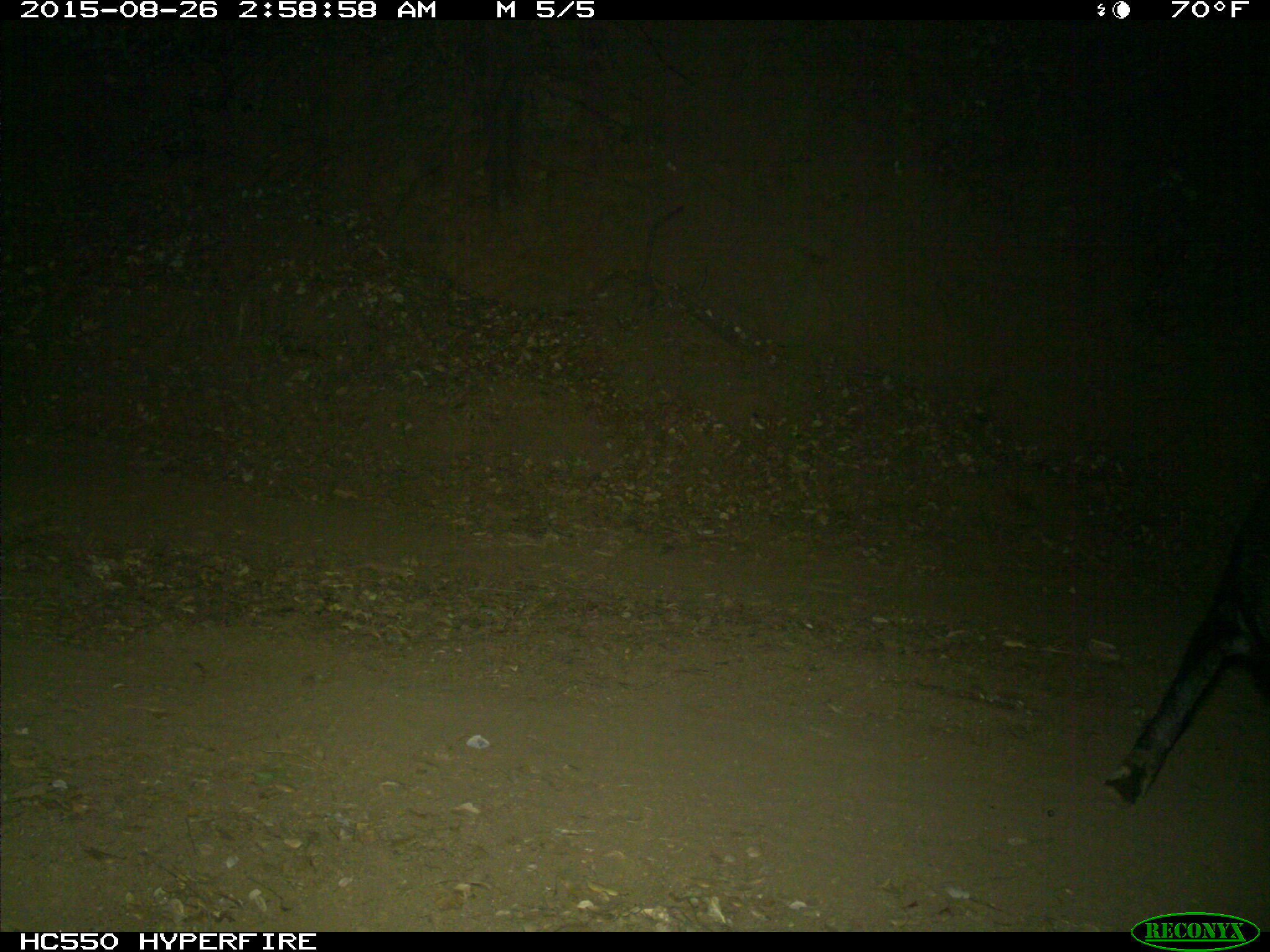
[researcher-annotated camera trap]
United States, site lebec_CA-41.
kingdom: Animalia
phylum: Chordata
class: Mammalia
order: Artiodactyla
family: Suidae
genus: Sus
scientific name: Sus scrofa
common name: wild boar